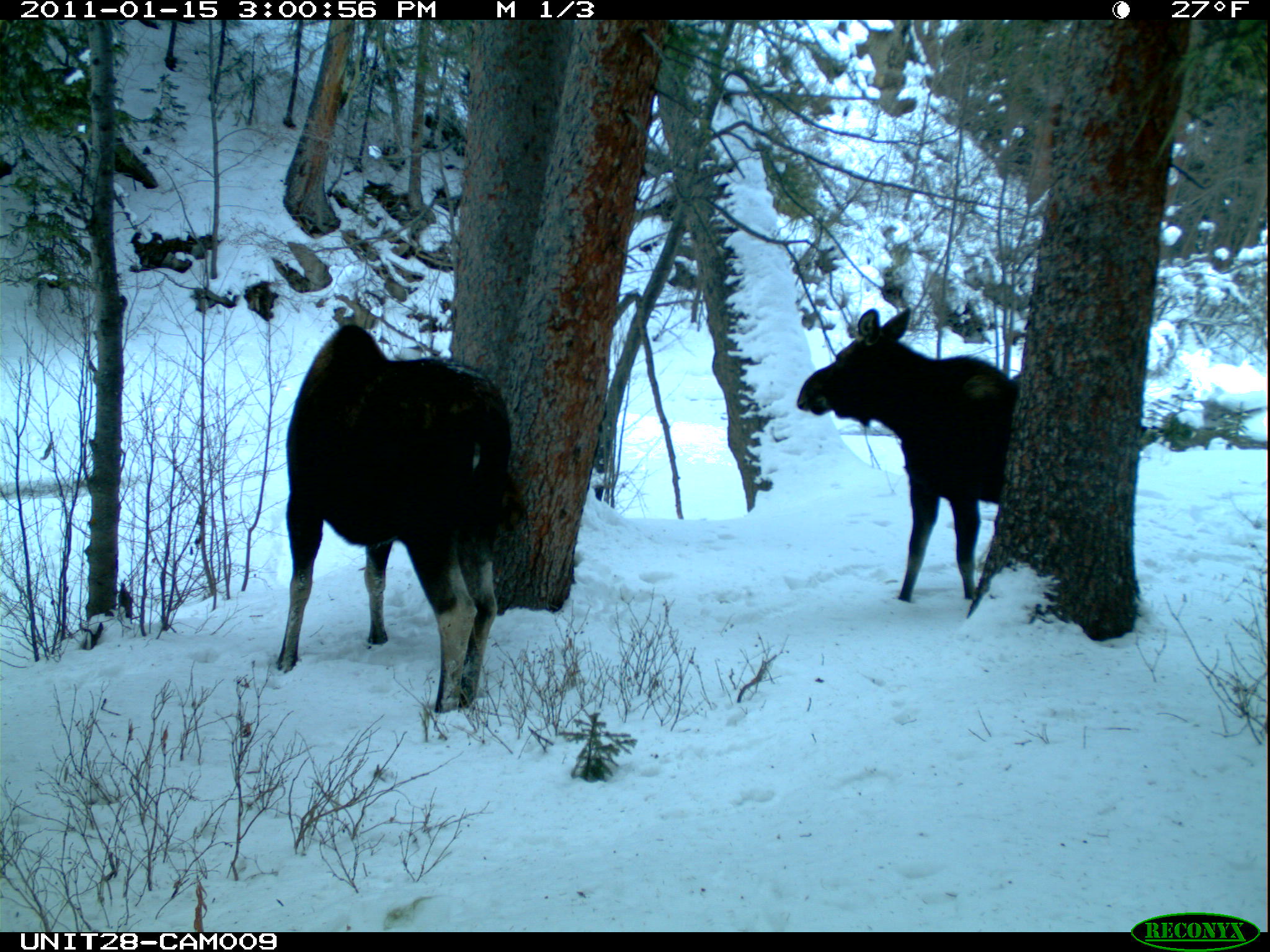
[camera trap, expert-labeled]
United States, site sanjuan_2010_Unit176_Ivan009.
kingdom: Animalia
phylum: Chordata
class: Mammalia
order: Artiodactyla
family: Cervidae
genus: Alces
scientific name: Alces alces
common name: moose